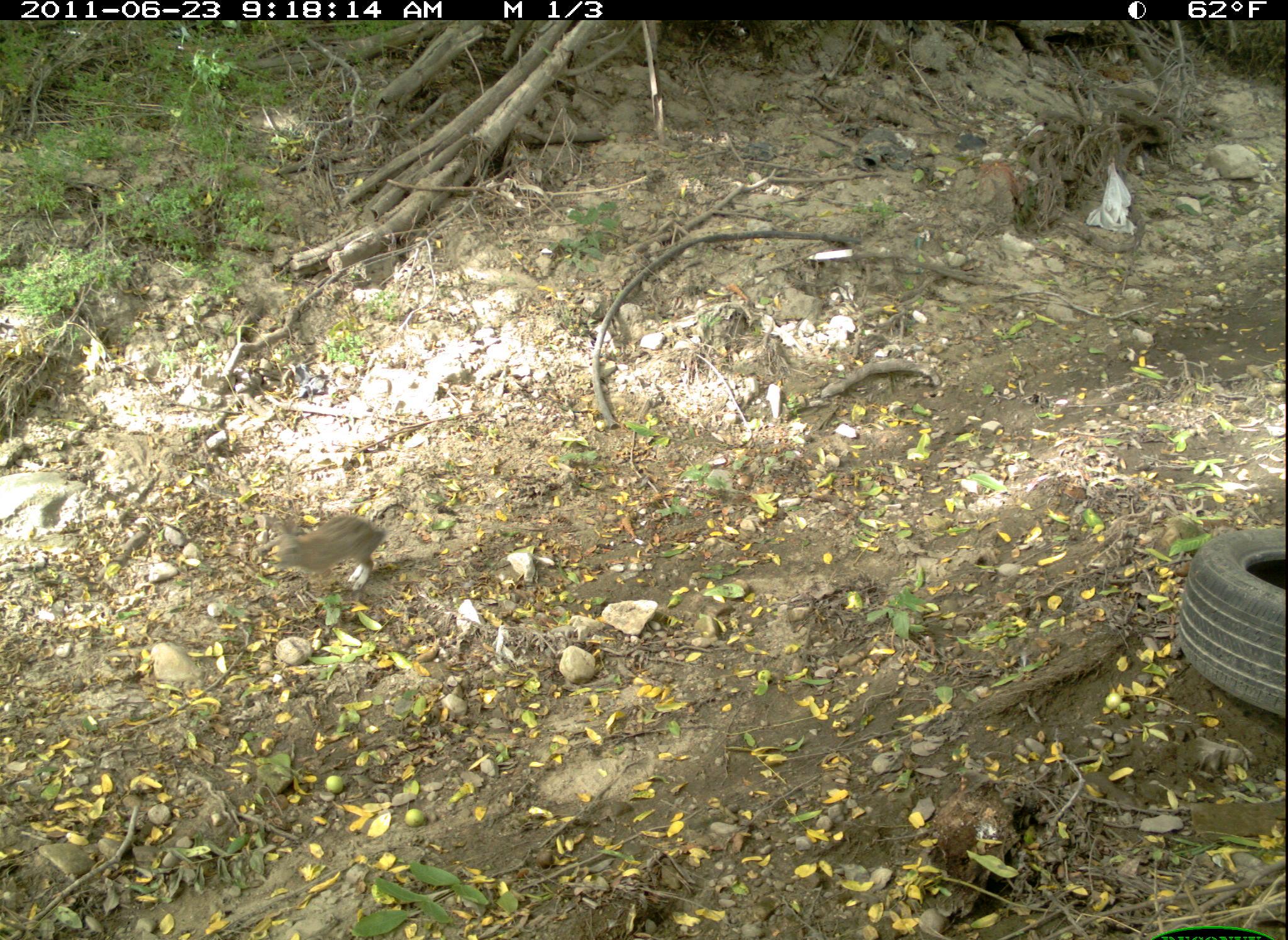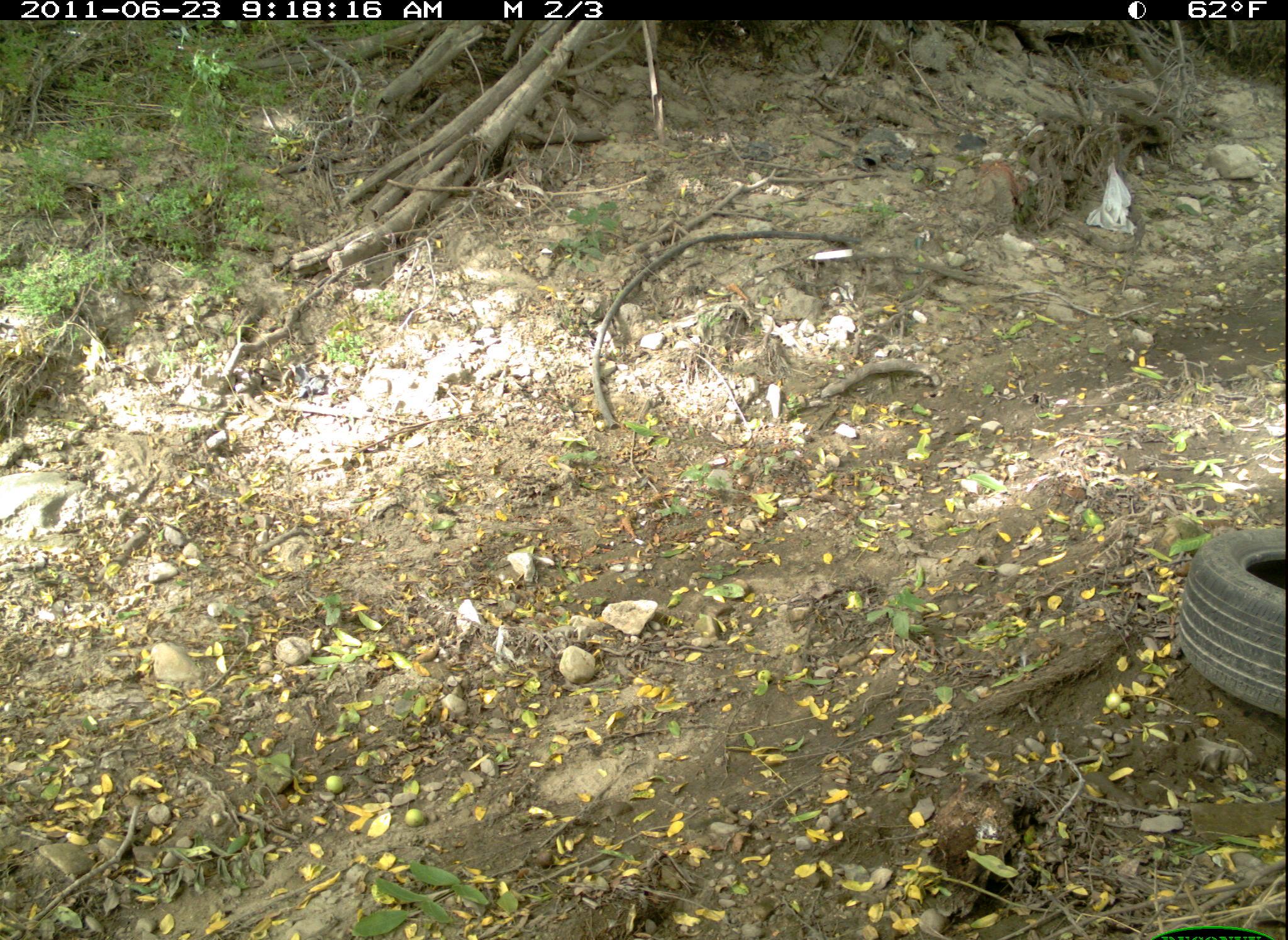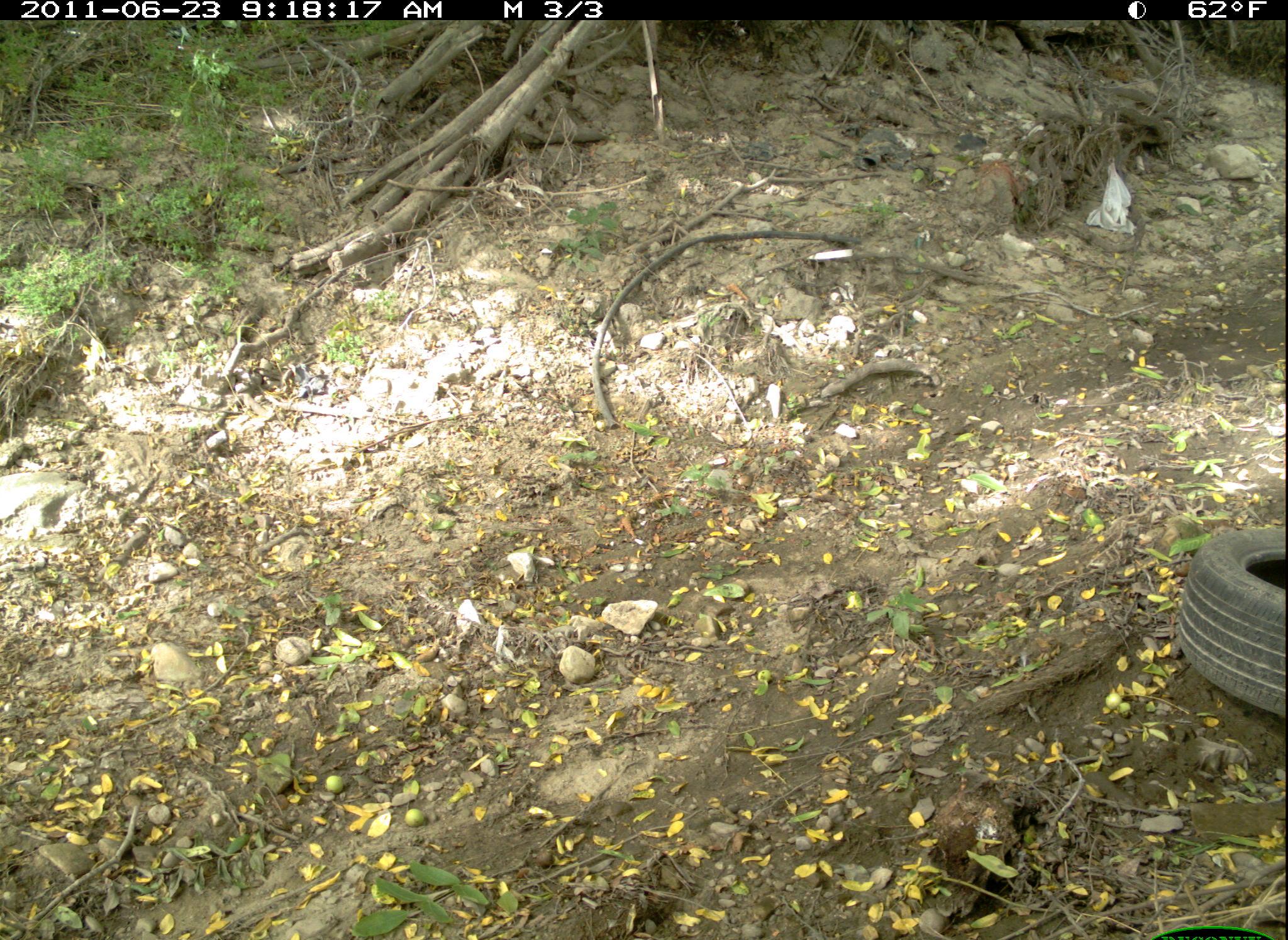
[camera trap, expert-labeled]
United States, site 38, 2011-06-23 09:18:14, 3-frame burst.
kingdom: Animalia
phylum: Chordata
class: Mammalia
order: Lagomorpha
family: Leporidae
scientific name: Leporidae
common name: rabbits and hares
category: rabbit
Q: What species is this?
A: Rabbit (rabbits and hares) (Leporidae).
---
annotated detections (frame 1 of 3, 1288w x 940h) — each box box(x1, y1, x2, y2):
rabbit: box(259, 498, 396, 596)